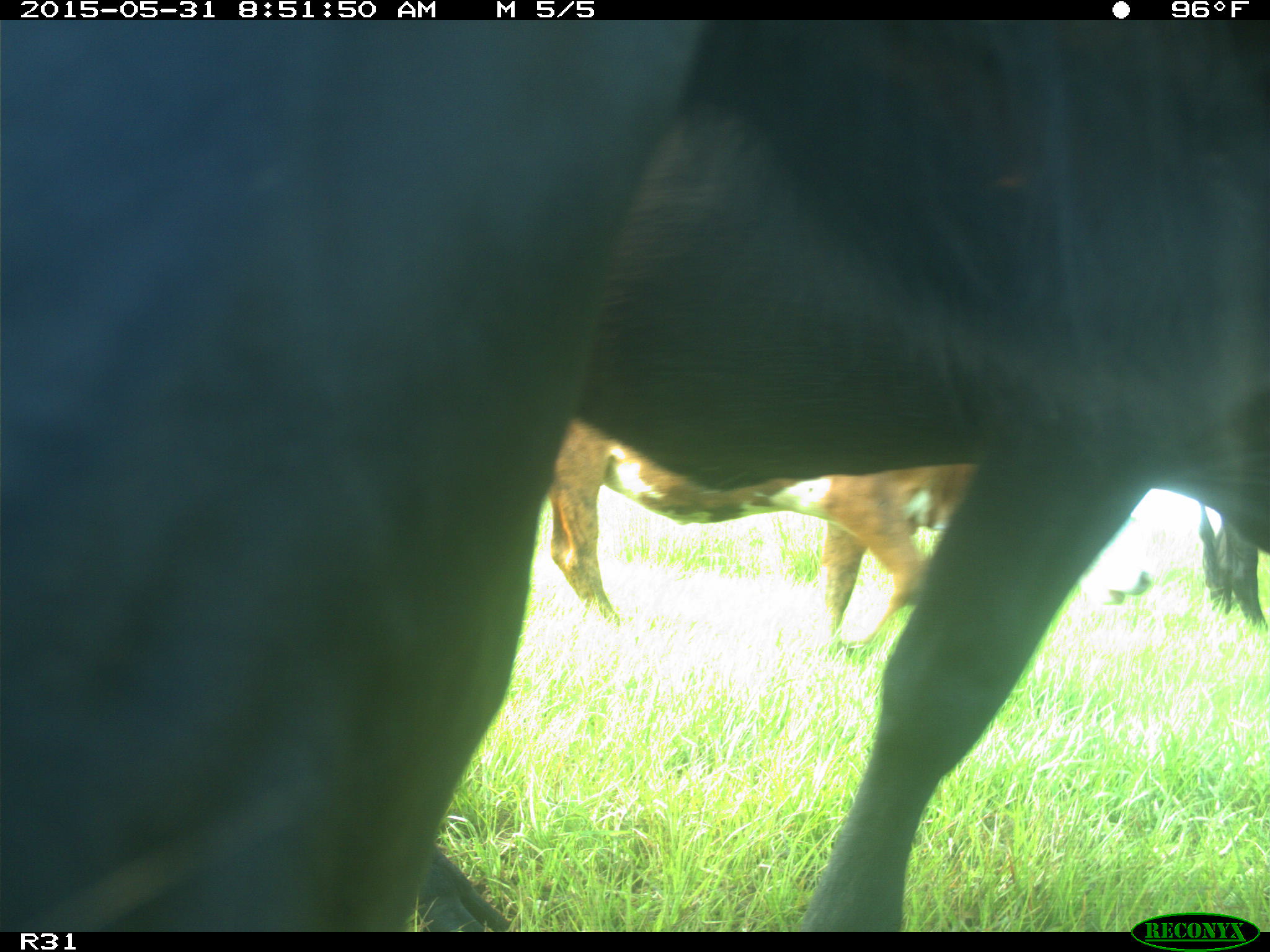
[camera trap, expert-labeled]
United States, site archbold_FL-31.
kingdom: Animalia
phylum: Chordata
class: Mammalia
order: Artiodactyla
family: Bovidae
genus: Bos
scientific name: Bos taurus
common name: domestic cow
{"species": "Bos taurus (domestic cow)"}